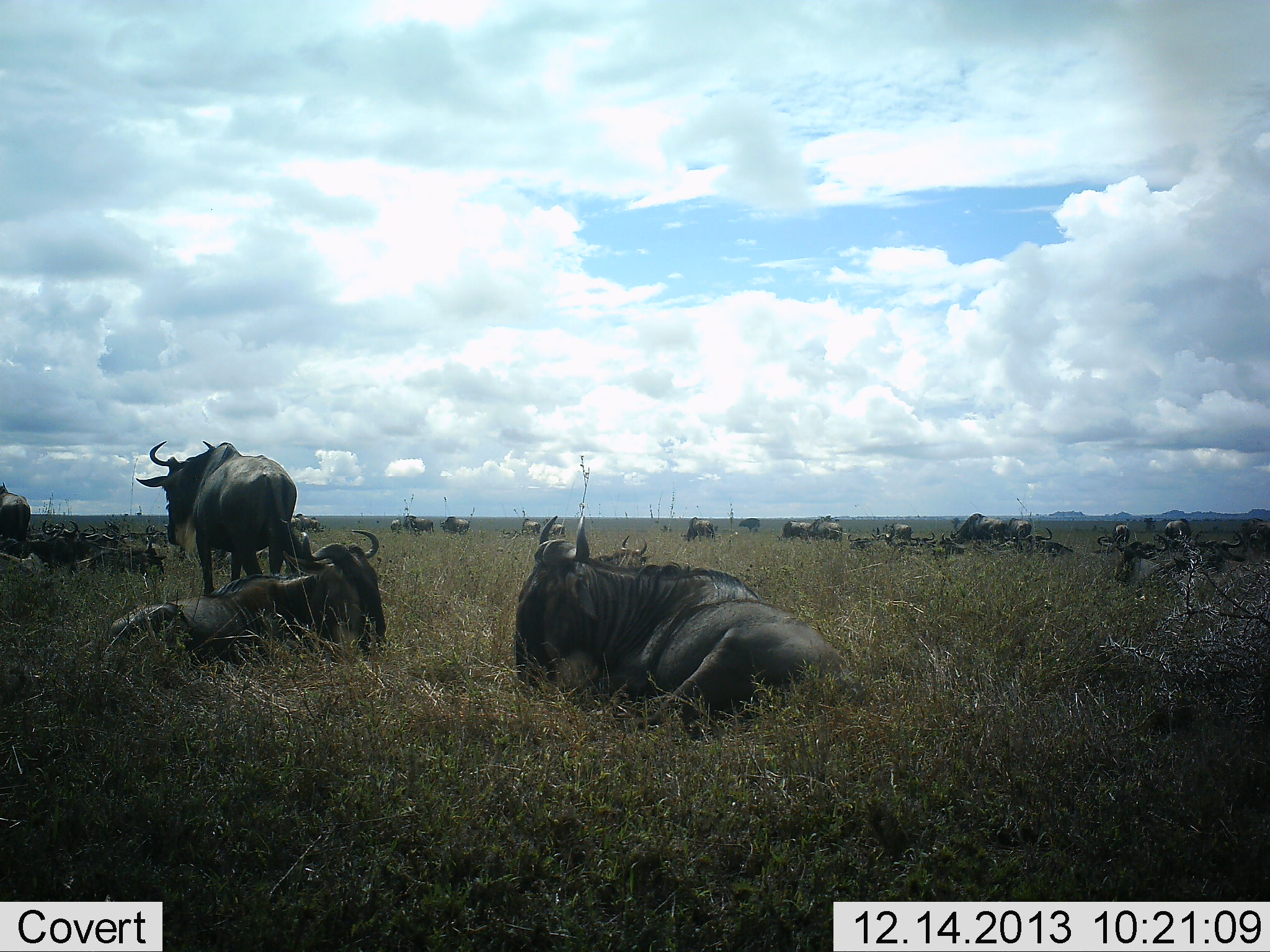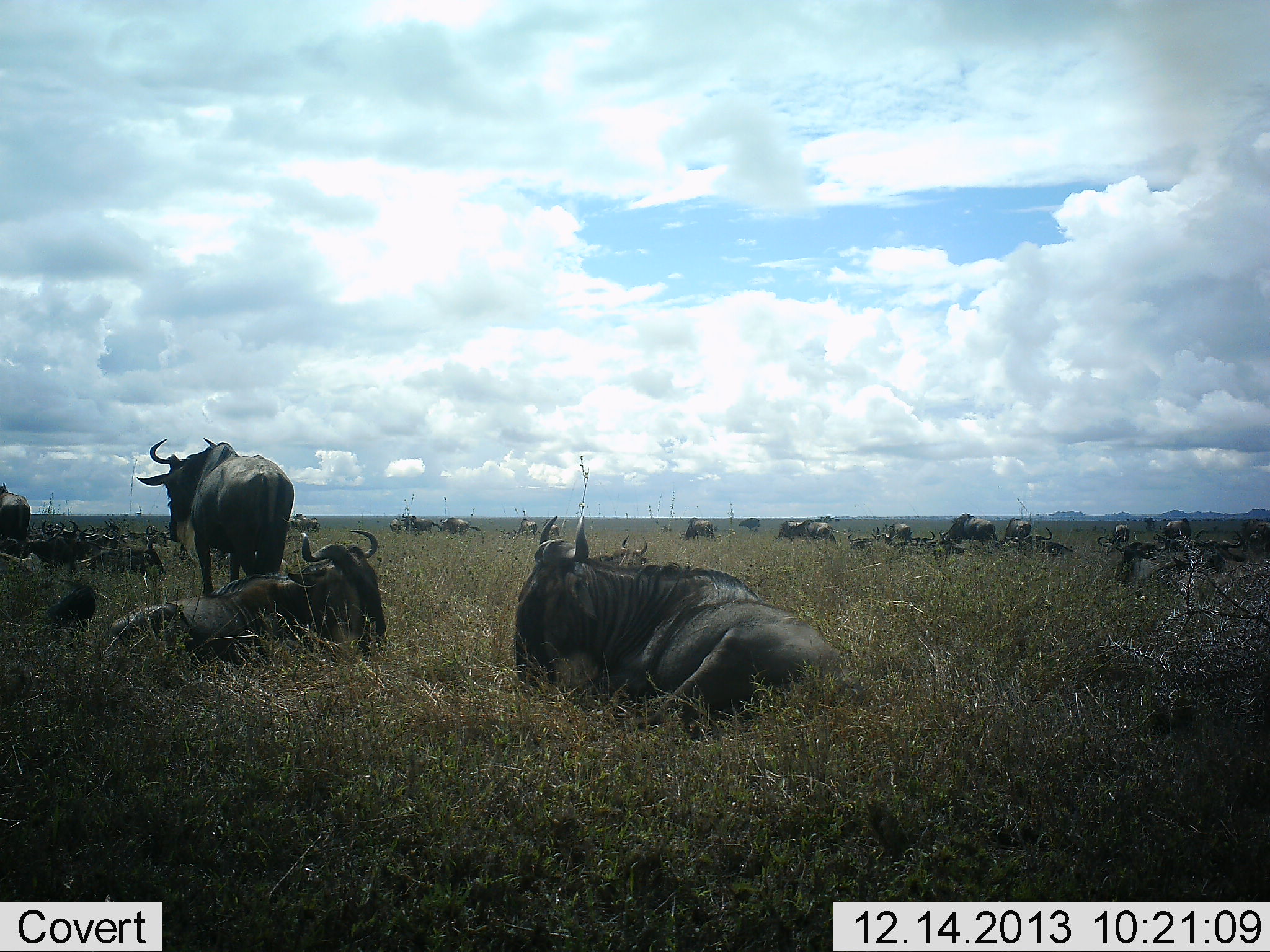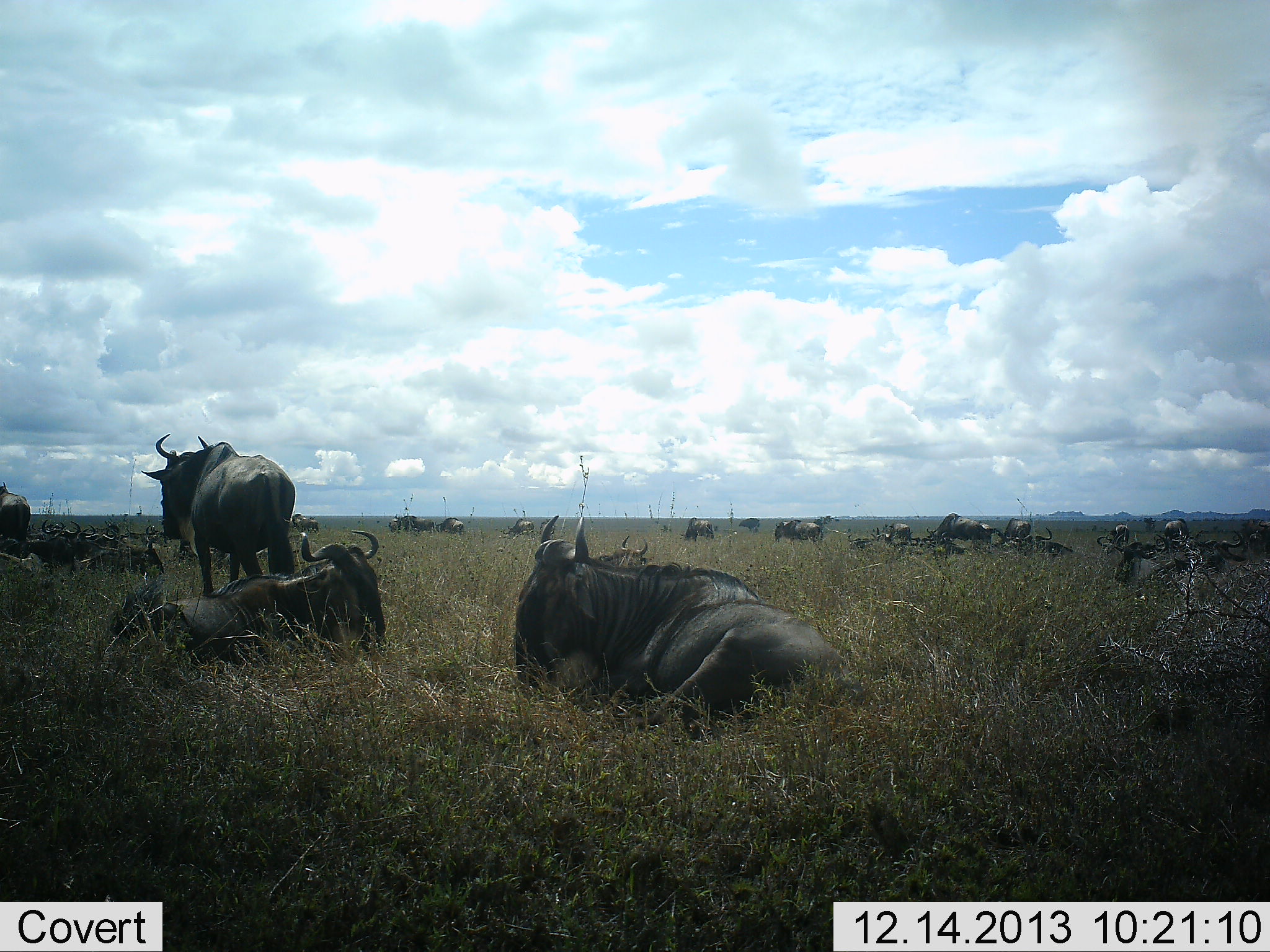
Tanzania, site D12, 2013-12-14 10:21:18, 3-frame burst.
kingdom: Animalia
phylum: Chordata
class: Mammalia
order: Artiodactyla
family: Bovidae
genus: Connochaetes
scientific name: Connochaetes taurinus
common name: blue wildebeest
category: wildebeest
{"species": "wildebeest (blue wildebeest) (Connochaetes taurinus)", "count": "11-50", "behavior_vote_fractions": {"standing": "80%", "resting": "100%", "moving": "30%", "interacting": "10%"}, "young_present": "0%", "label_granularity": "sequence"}